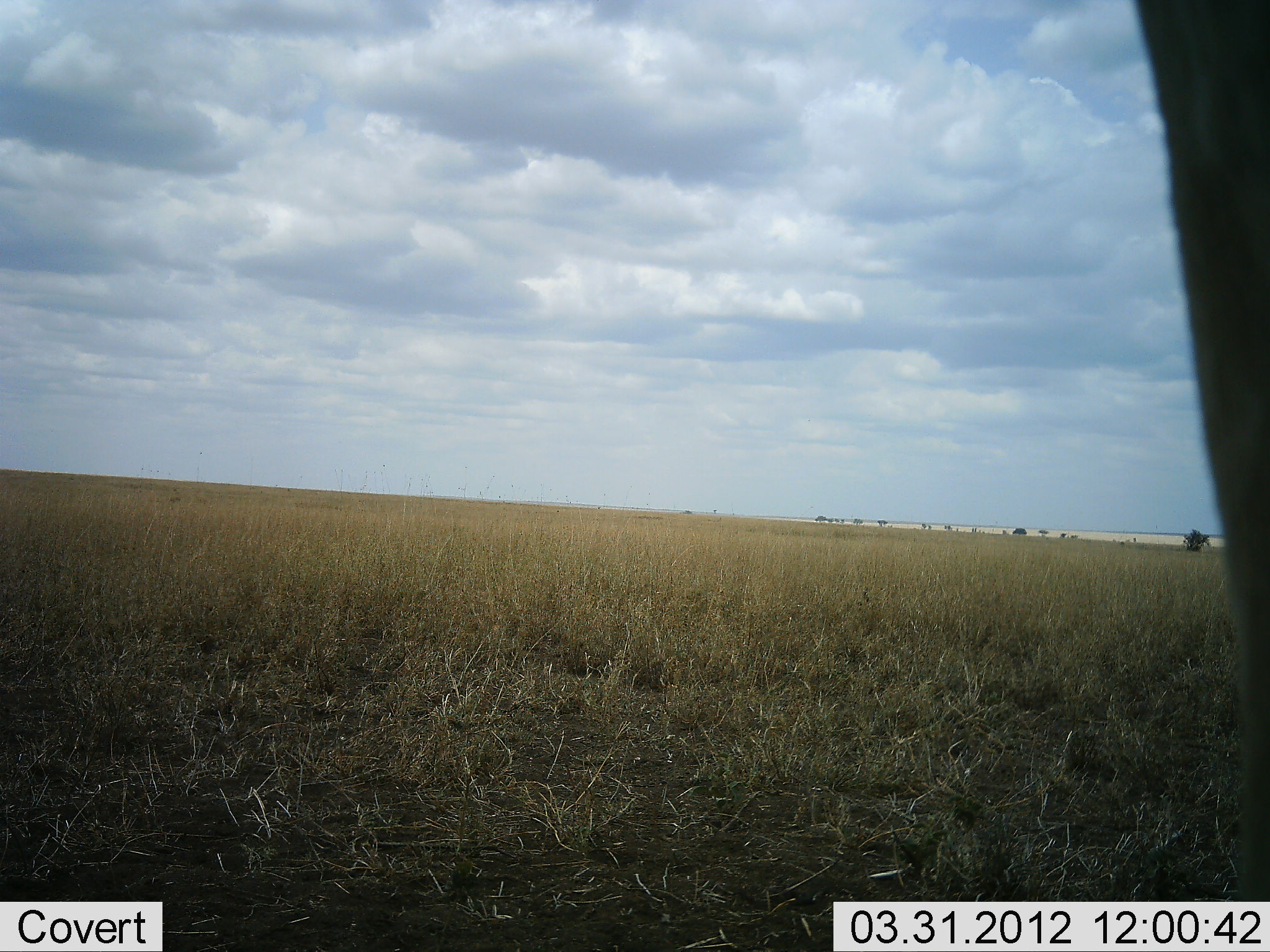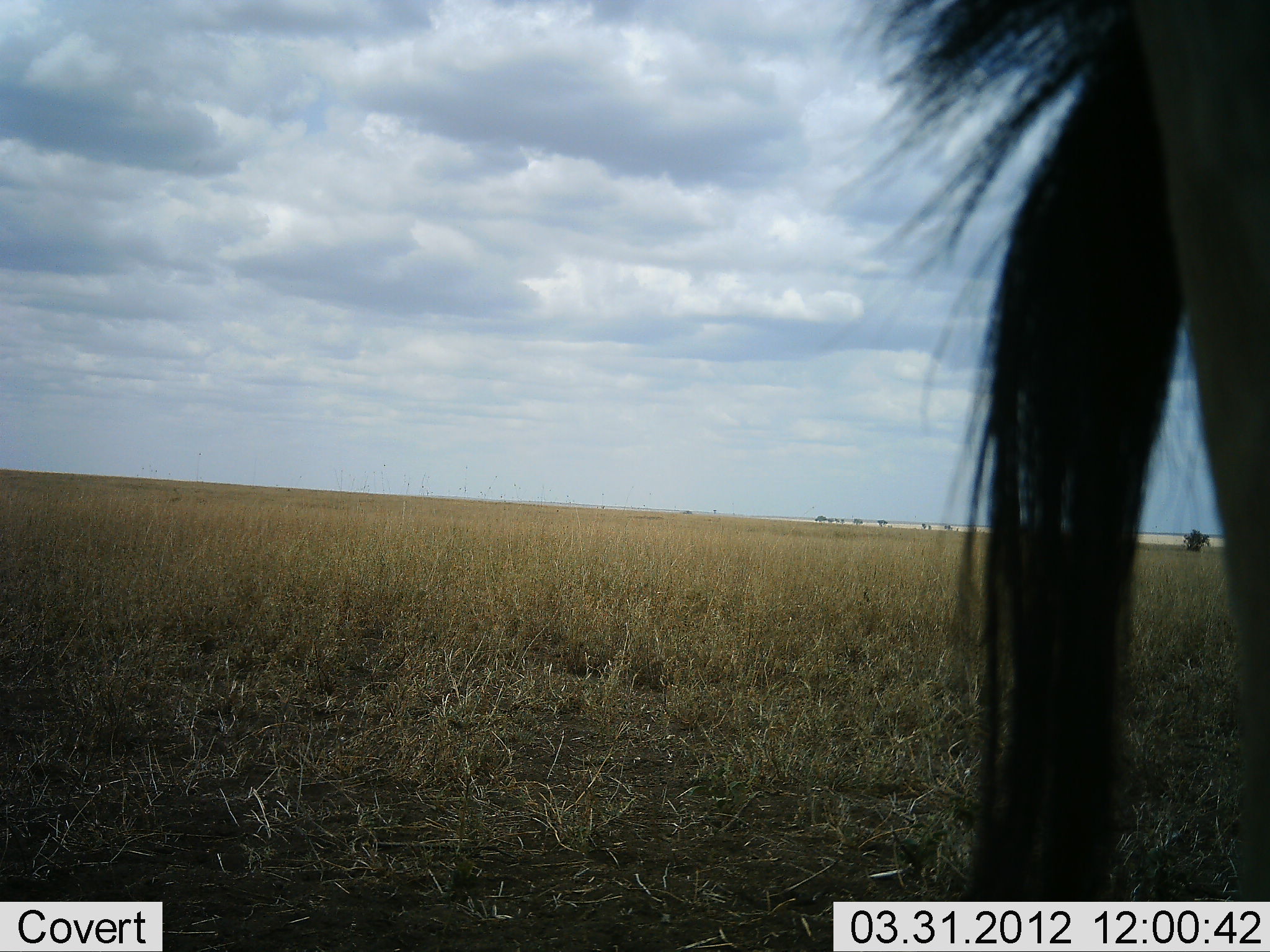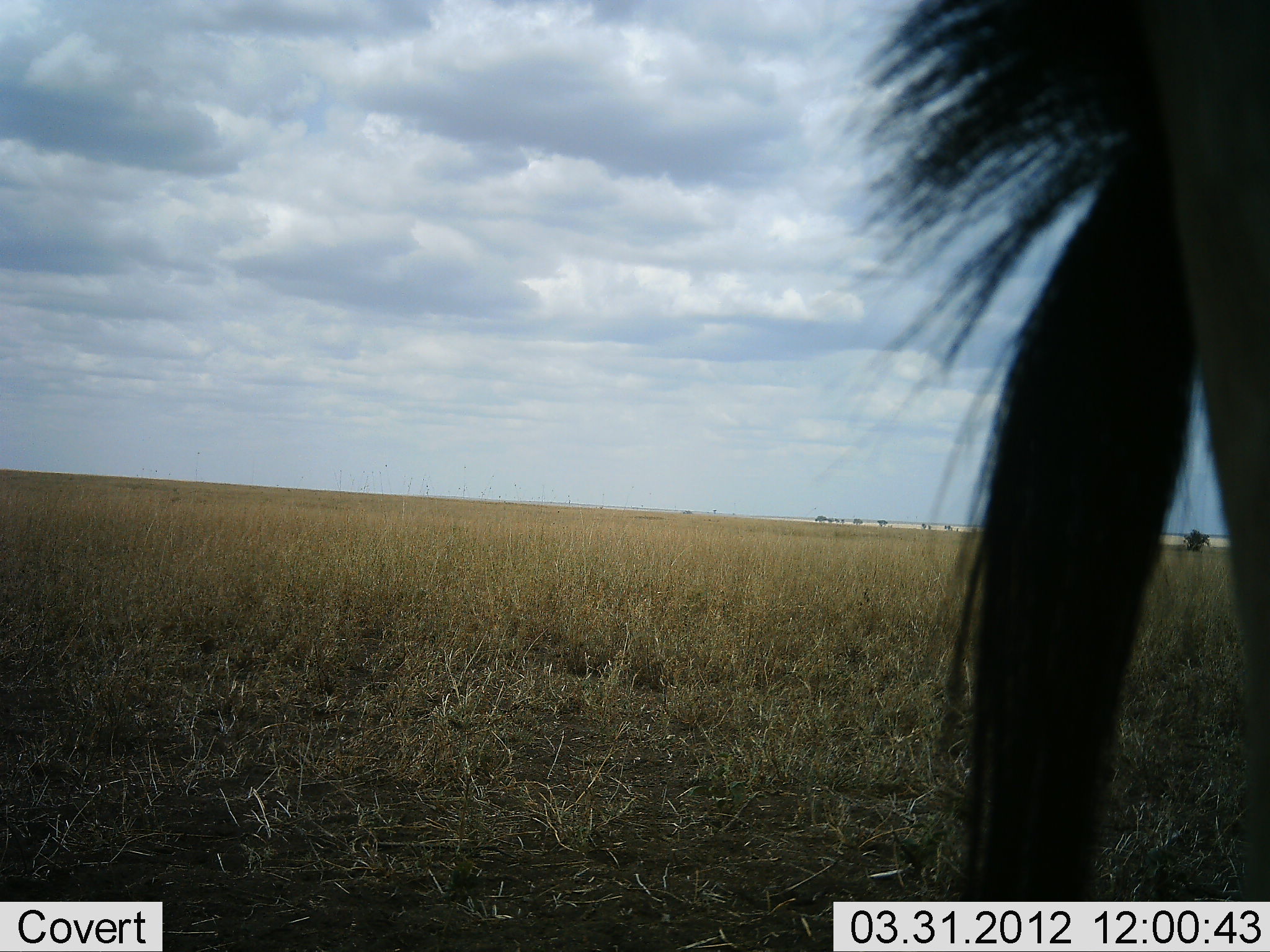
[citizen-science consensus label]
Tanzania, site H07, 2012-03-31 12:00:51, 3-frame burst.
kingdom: Animalia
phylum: Chordata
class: Mammalia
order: Artiodactyla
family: Bovidae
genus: Connochaetes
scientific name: Connochaetes taurinus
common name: blue wildebeest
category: wildebeest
Wildebeest (blue wildebeest) (Connochaetes taurinus), count 1. Behavior (volunteer vote fractions): standing 100%, resting 0%, moving 0%, interacting 0%. Young present (vote fraction): 0%. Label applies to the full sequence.